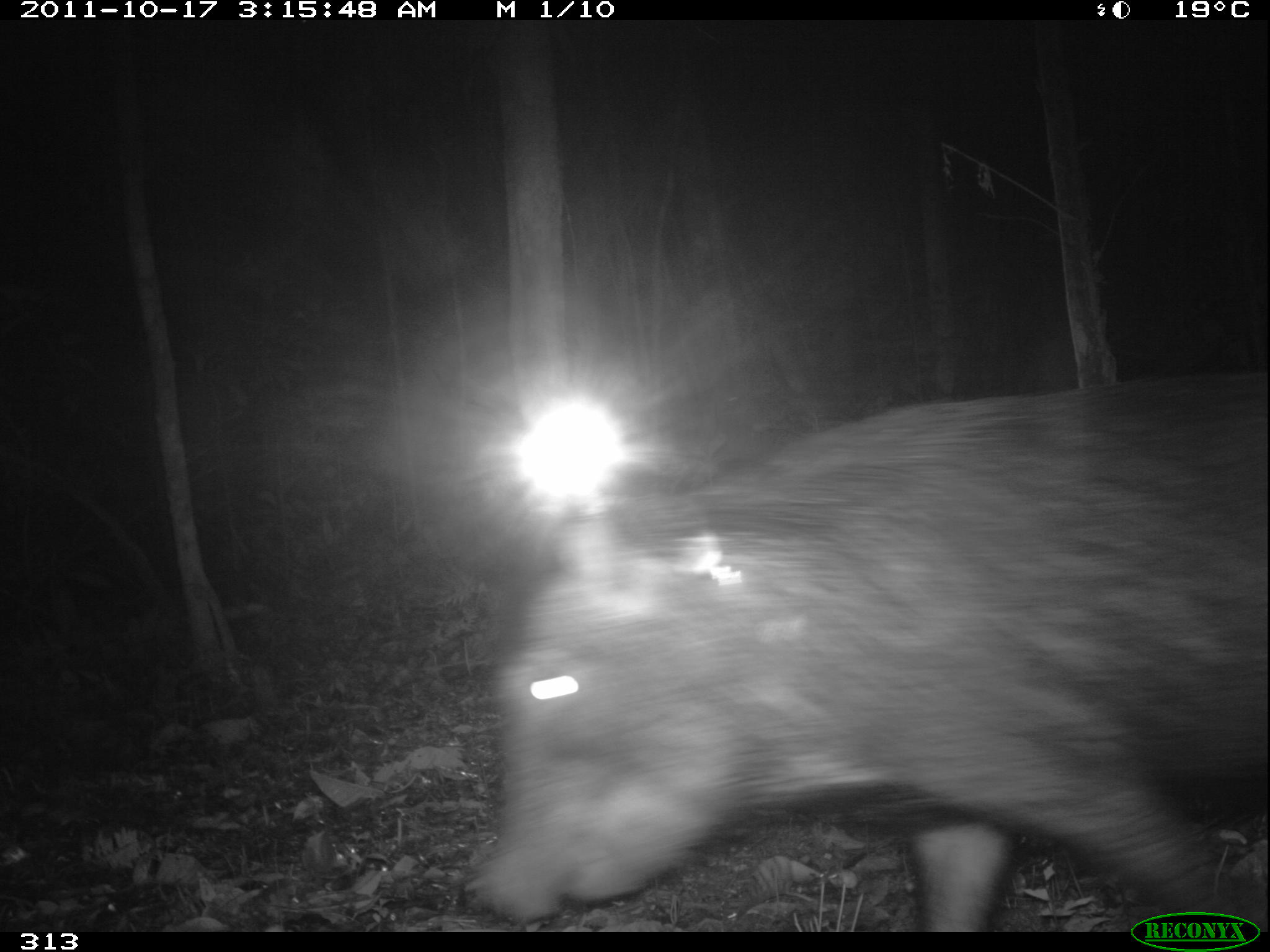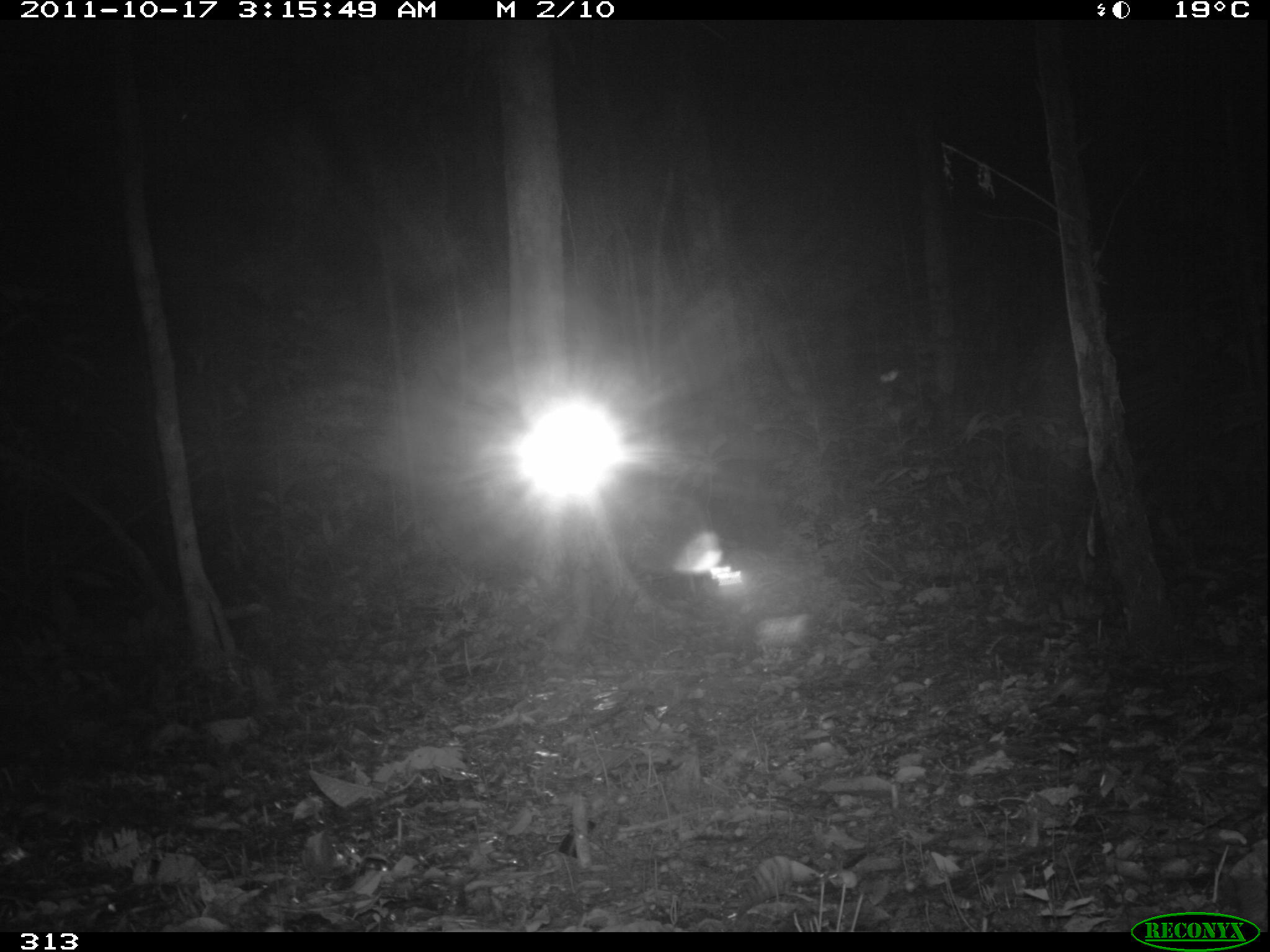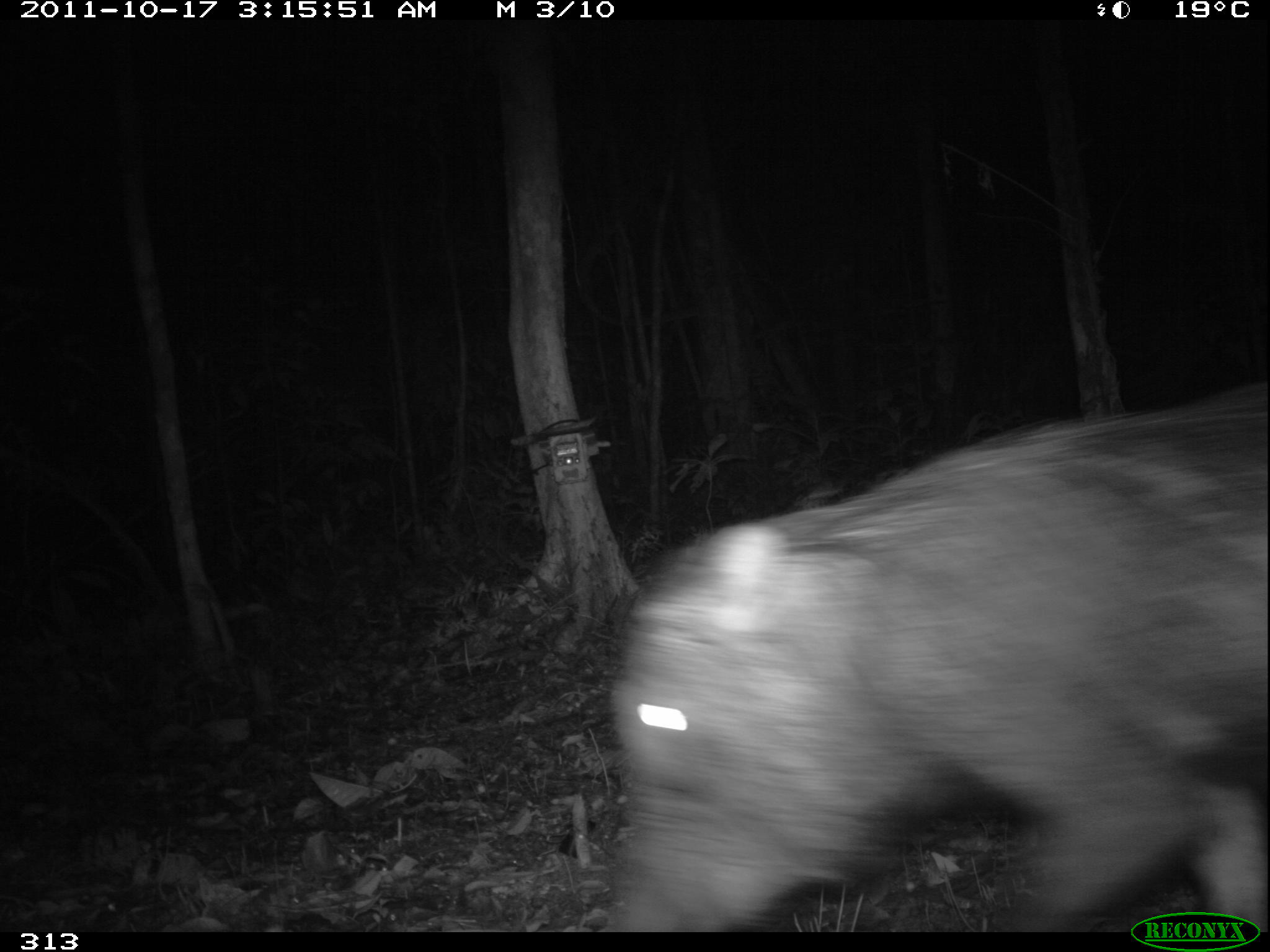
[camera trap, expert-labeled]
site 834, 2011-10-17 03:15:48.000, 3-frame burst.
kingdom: Animalia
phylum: Chordata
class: Mammalia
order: Artiodactyla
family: Tayassuidae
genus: Tayassu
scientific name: Tayassu pecari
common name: white-lipped peccary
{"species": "Tayassu pecari (white-lipped peccary)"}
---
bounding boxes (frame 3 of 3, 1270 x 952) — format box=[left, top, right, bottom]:
tayassu pecari: box=[607, 379, 1266, 932]